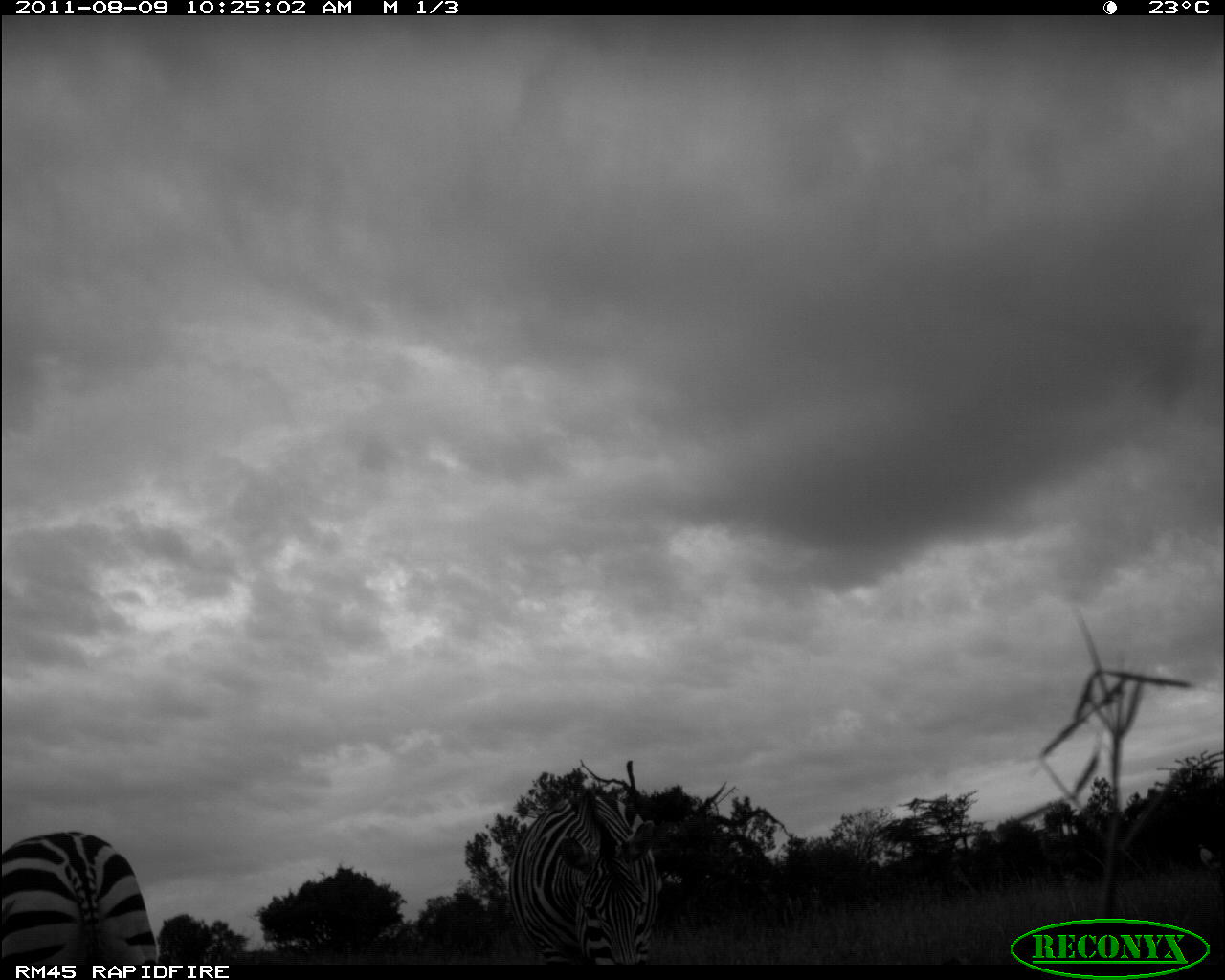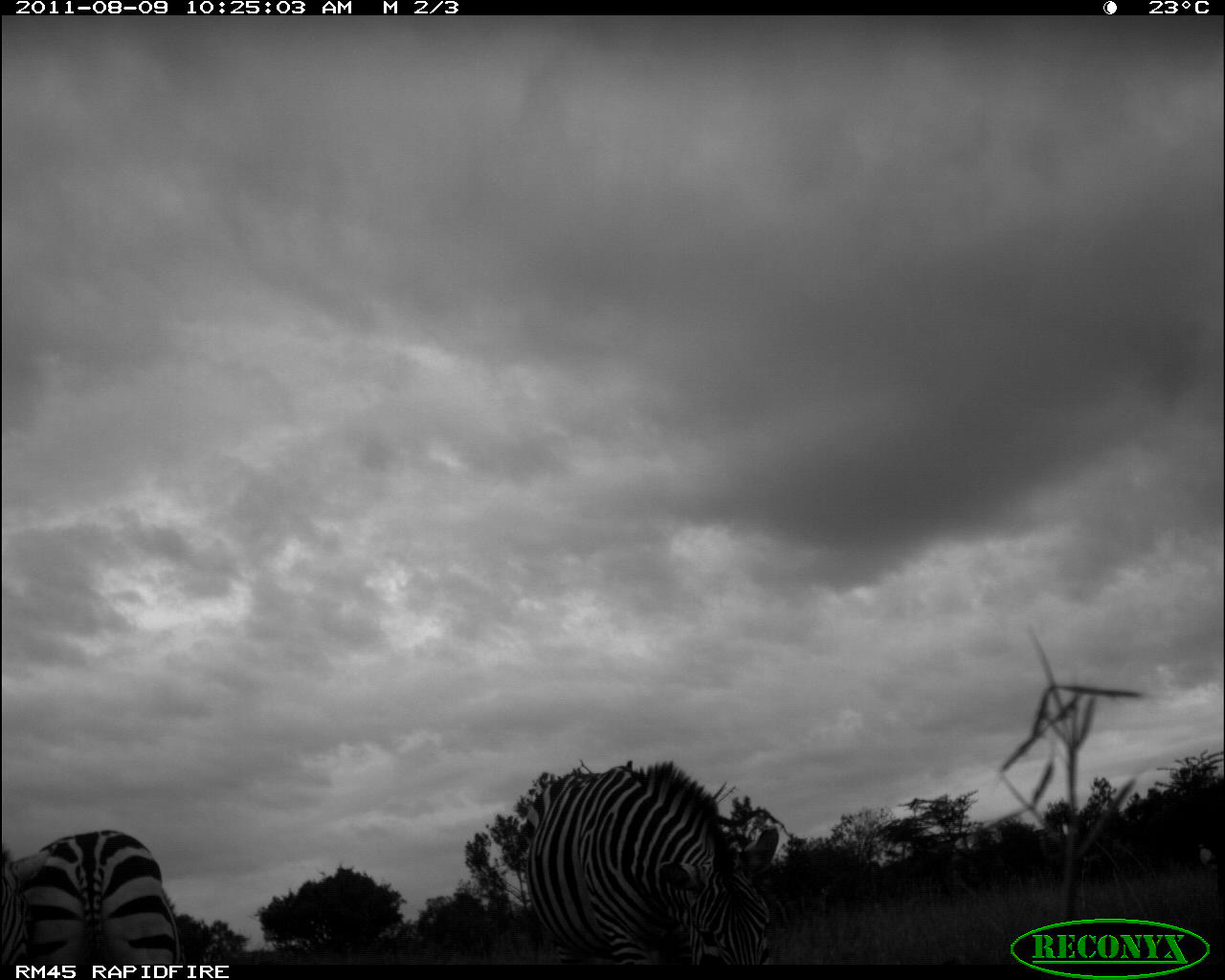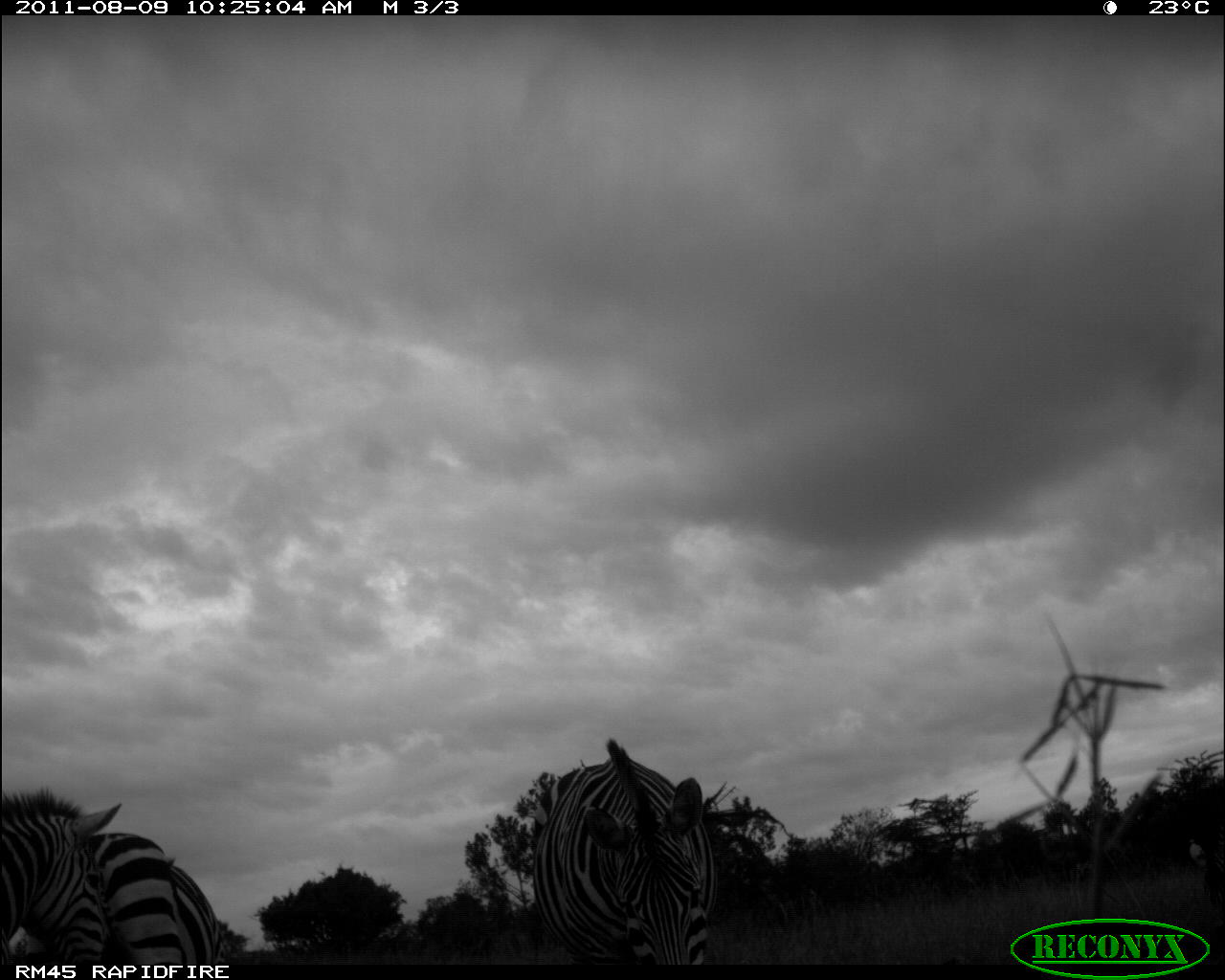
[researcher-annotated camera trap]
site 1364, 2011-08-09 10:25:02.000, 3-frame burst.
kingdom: Animalia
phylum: Chordata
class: Mammalia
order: Perissodactyla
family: Equidae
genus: Equus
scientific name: Equus quagga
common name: plains zebra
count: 2